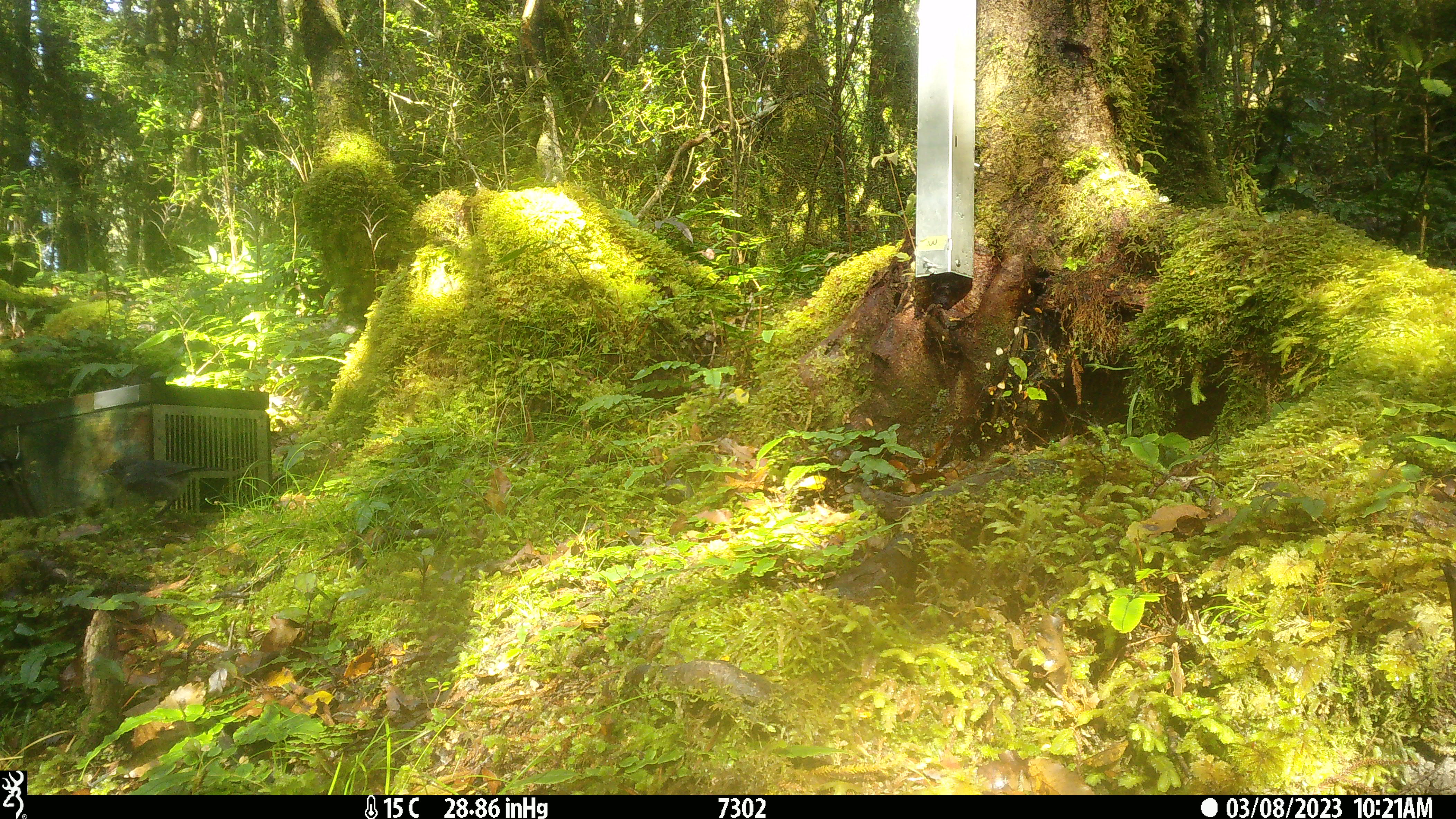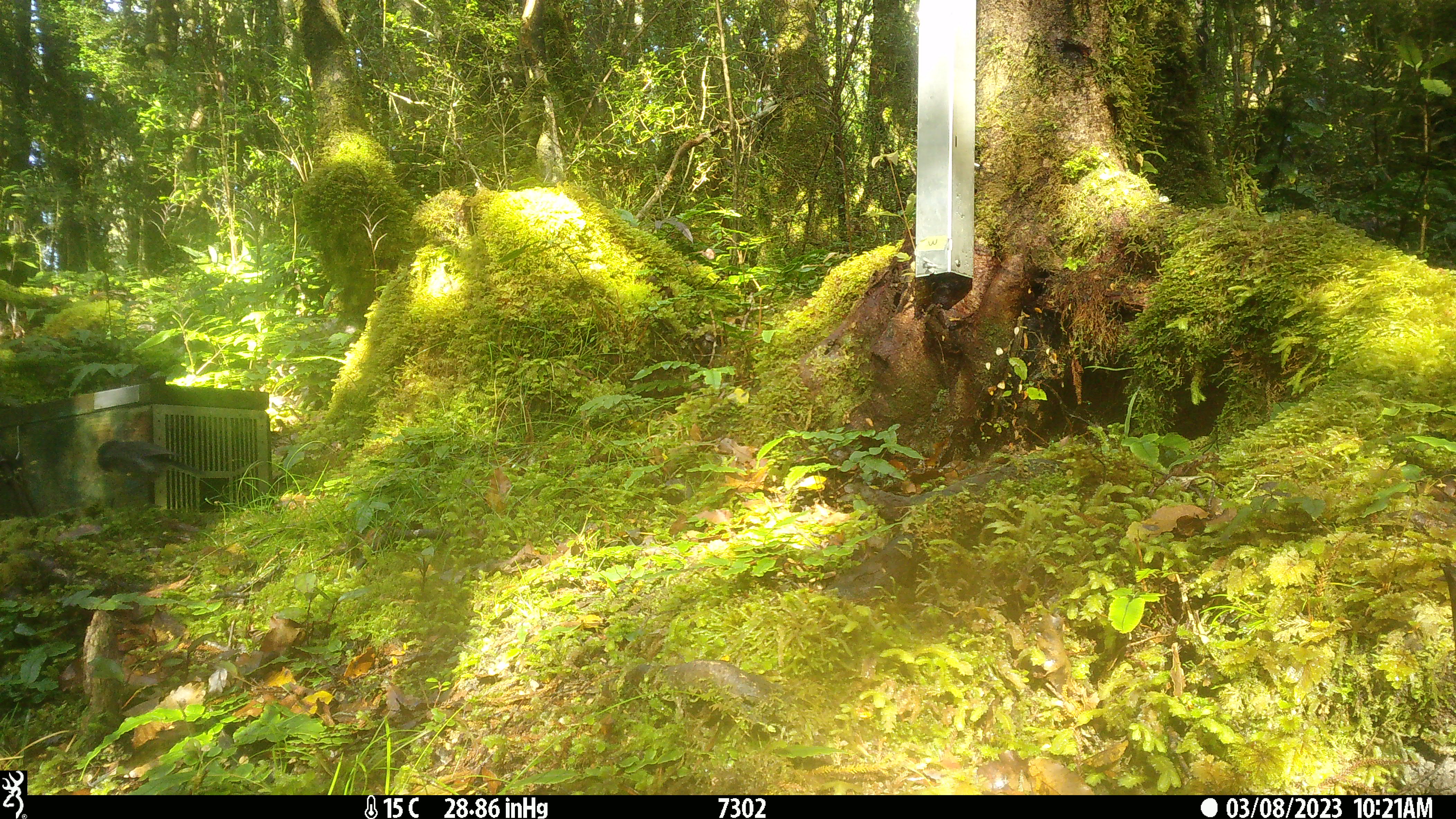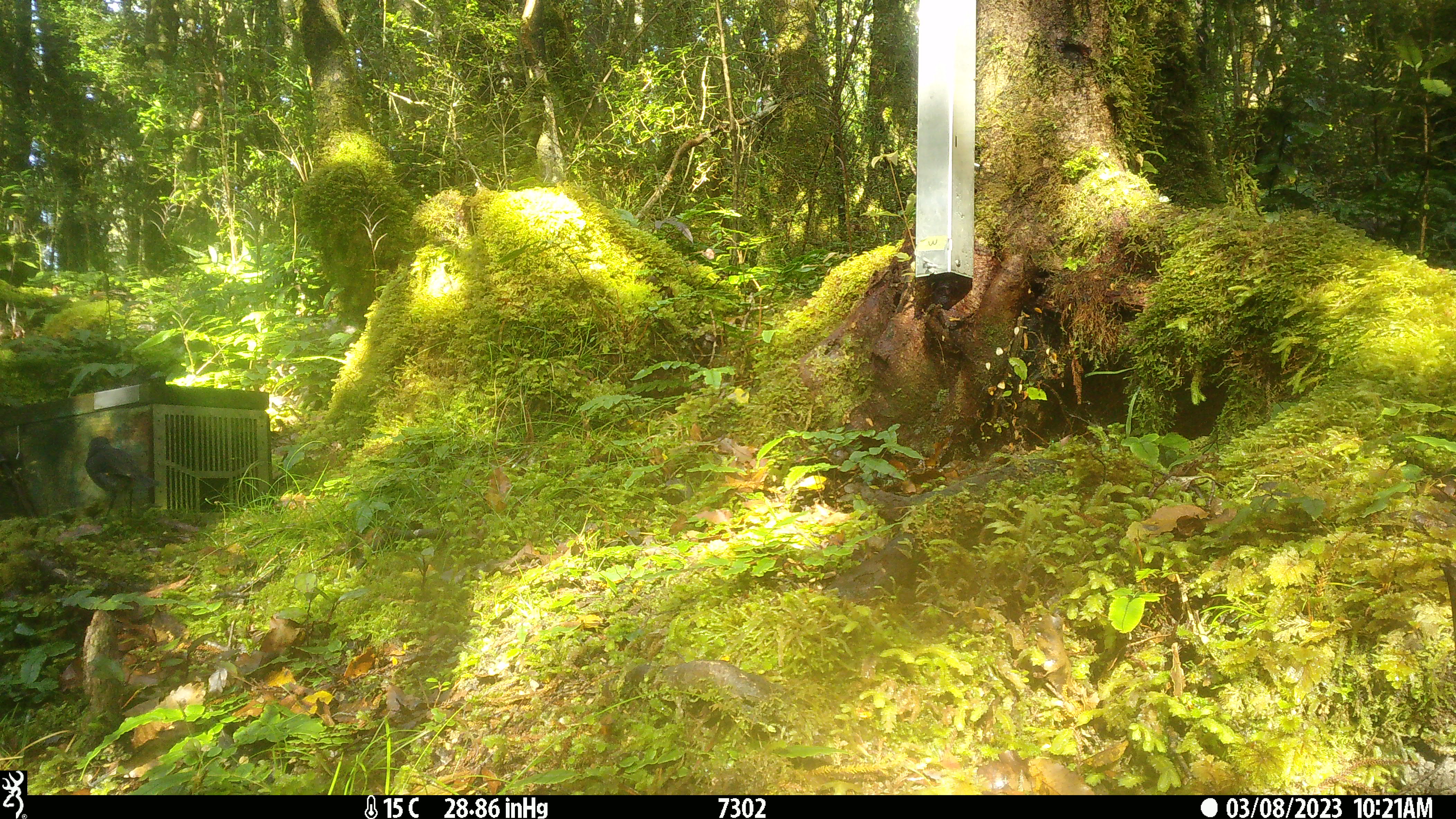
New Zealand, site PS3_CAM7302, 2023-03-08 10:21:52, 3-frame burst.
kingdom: Animalia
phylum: Chordata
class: Aves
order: Passeriformes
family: Petroicidae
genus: Petroica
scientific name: Petroica australis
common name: new zealand robin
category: robin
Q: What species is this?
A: Robin (new zealand robin) (Petroica australis).